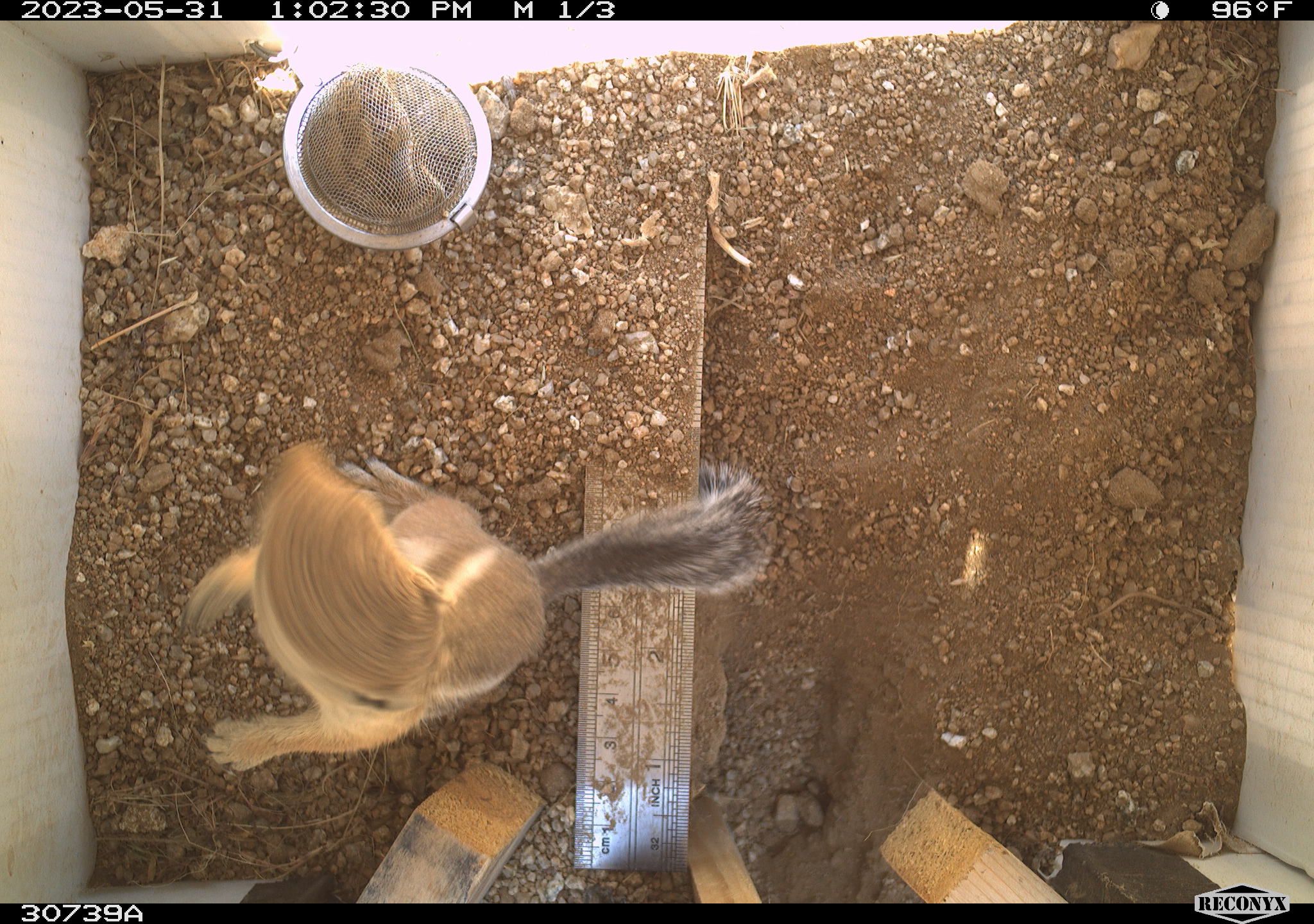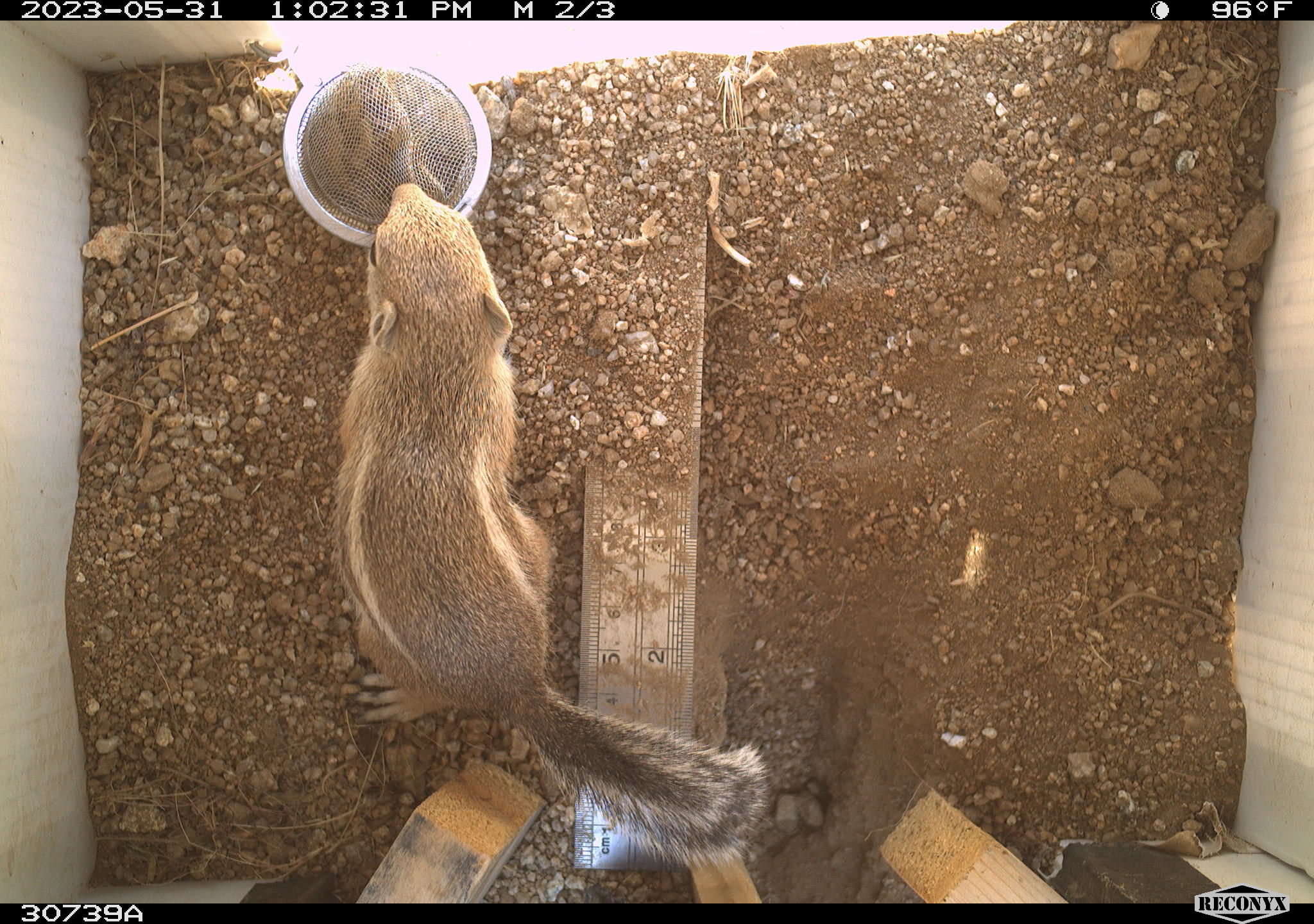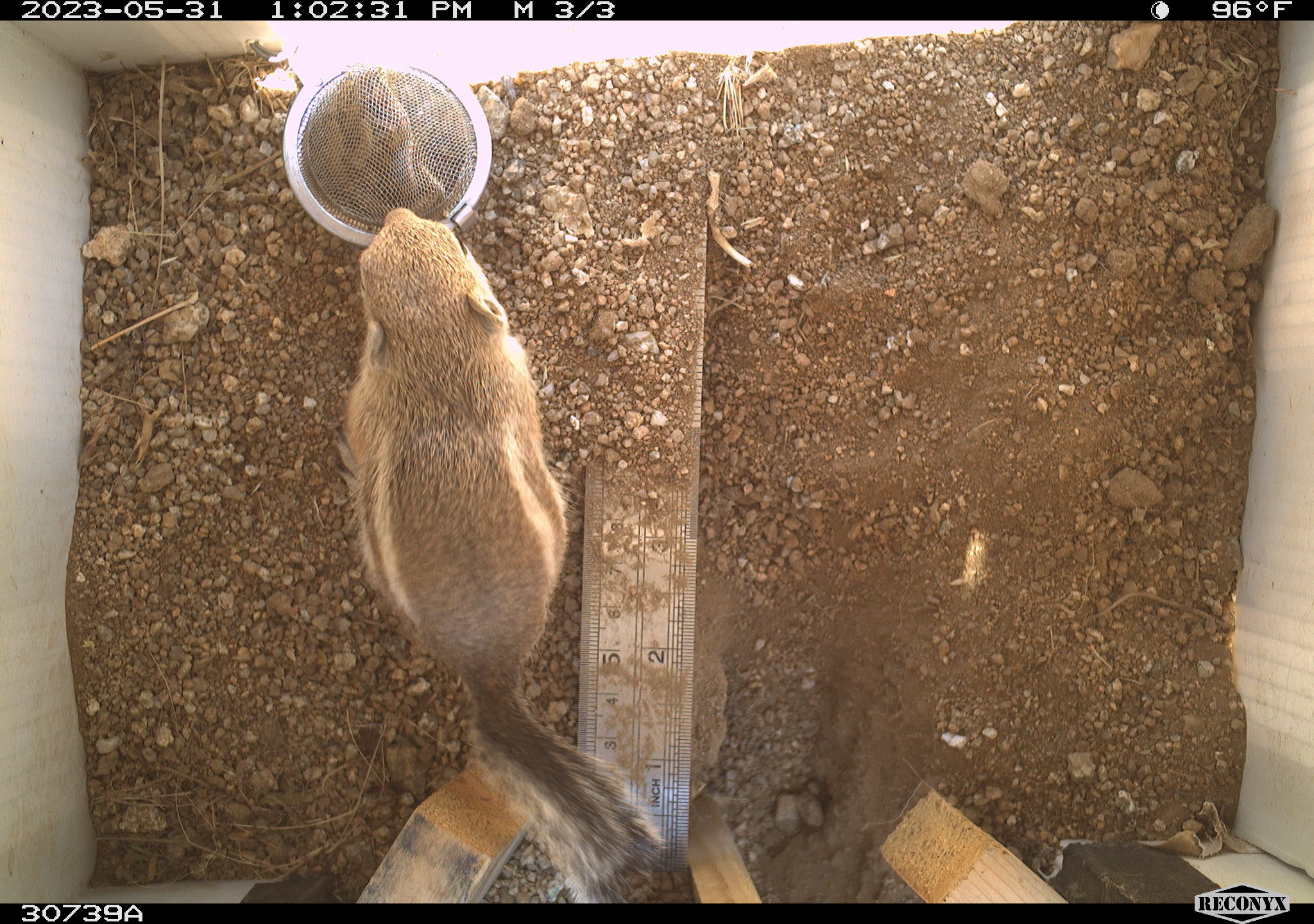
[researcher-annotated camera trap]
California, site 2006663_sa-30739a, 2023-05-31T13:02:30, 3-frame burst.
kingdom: Animalia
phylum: Chordata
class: Mammalia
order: Rodentia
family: Sciuridae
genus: Ammospermophilus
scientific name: Ammospermophilus leucurus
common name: white-tailed antelope squirrel